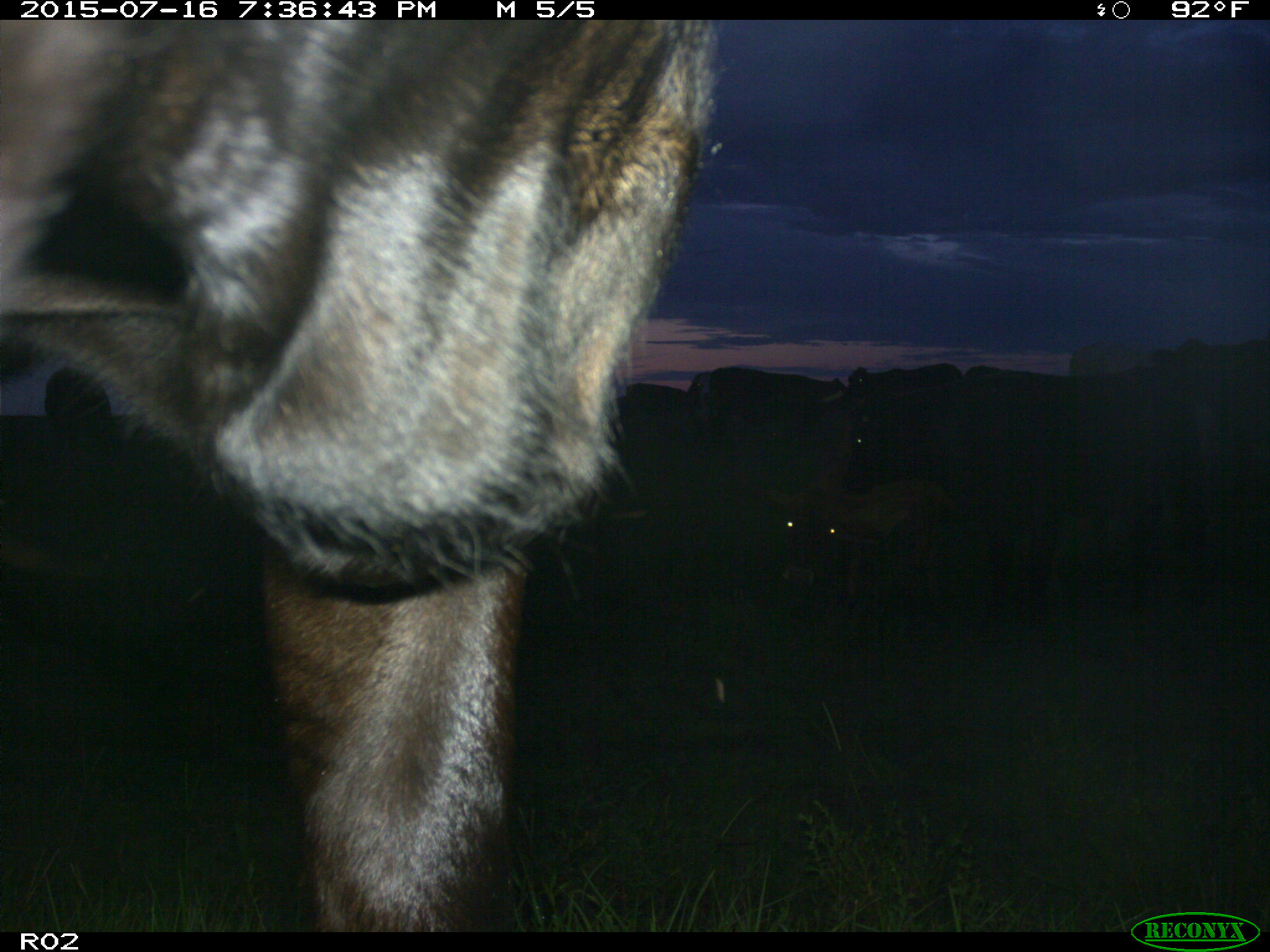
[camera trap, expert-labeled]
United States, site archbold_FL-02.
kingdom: Animalia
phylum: Chordata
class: Mammalia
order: Artiodactyla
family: Bovidae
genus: Bos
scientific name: Bos taurus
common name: domestic cow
Bos taurus (domestic cow).